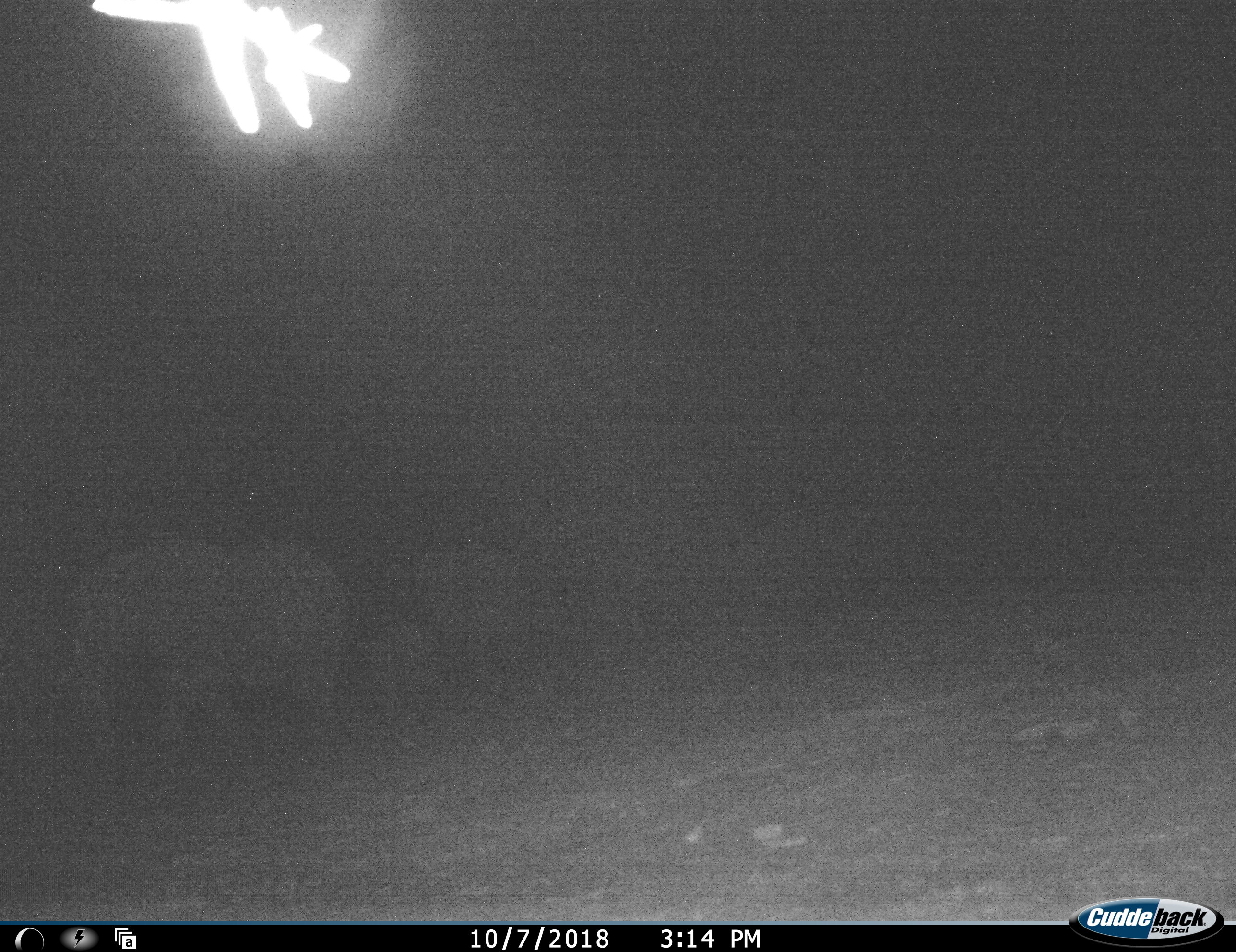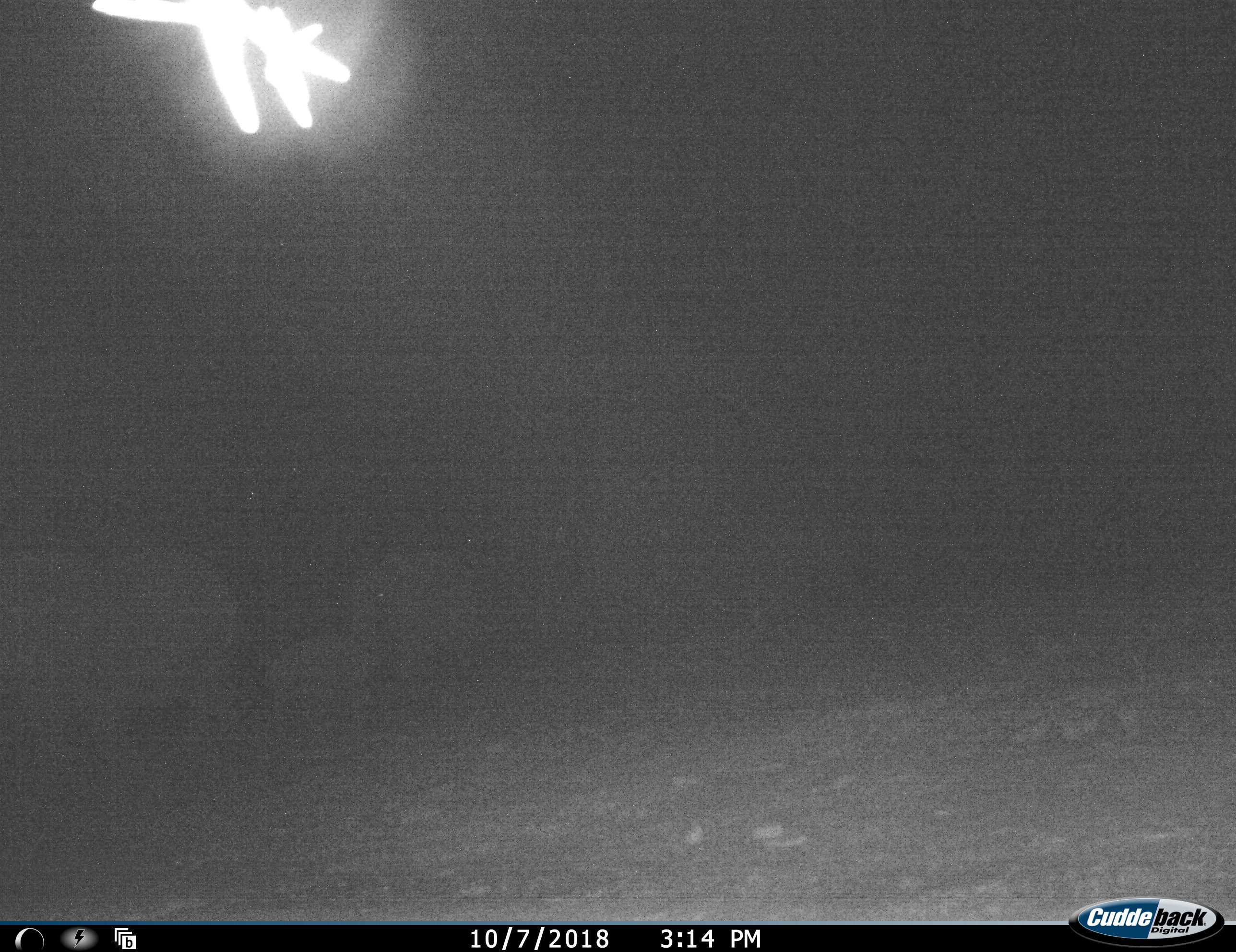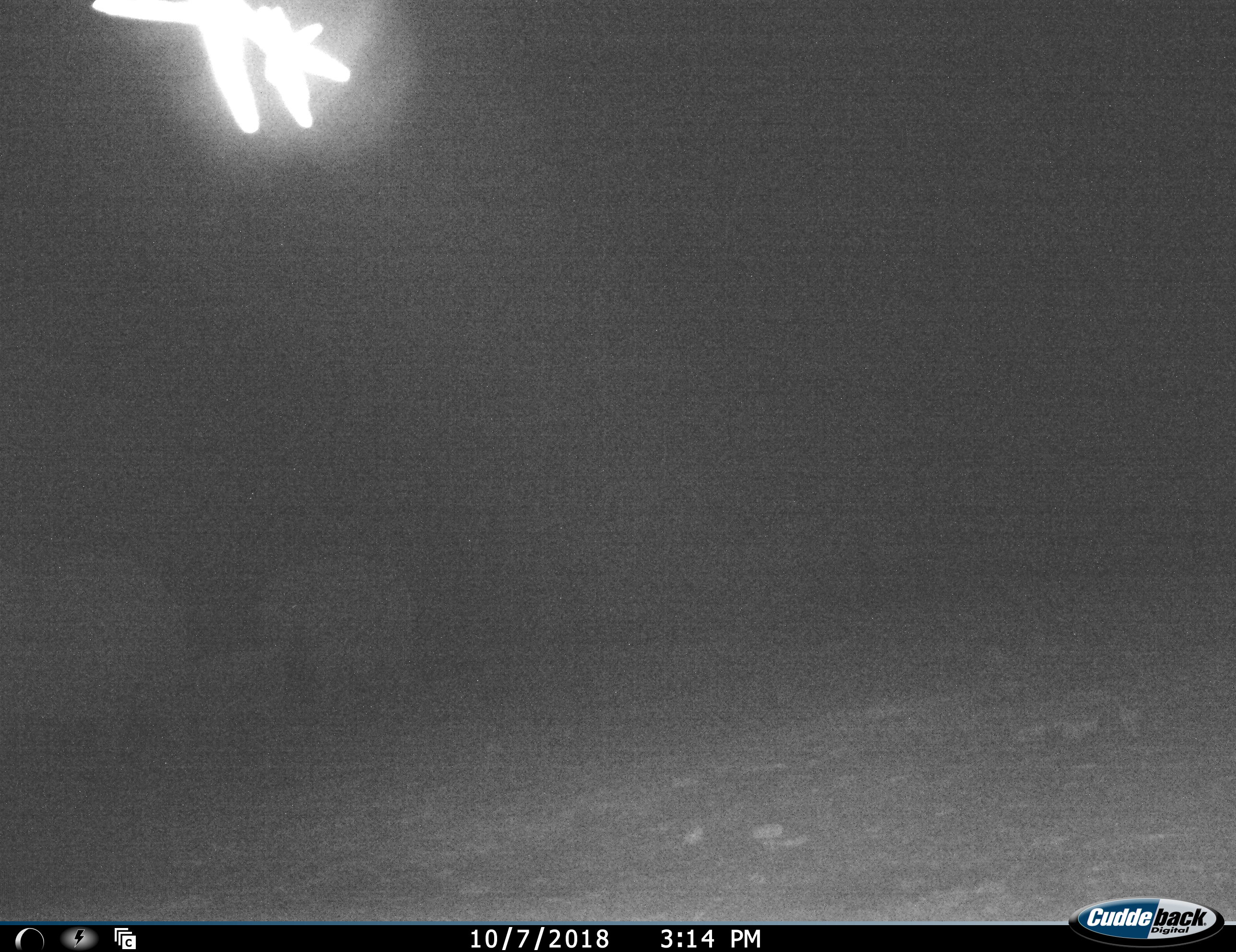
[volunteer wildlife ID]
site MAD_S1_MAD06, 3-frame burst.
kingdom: Animalia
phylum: Chordata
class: Mammalia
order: Proboscidea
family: Elephantidae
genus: Loxodonta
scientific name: Loxodonta africana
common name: african bush elephant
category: elephant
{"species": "elephant (african bush elephant) (Loxodonta africana)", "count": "3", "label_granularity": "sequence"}